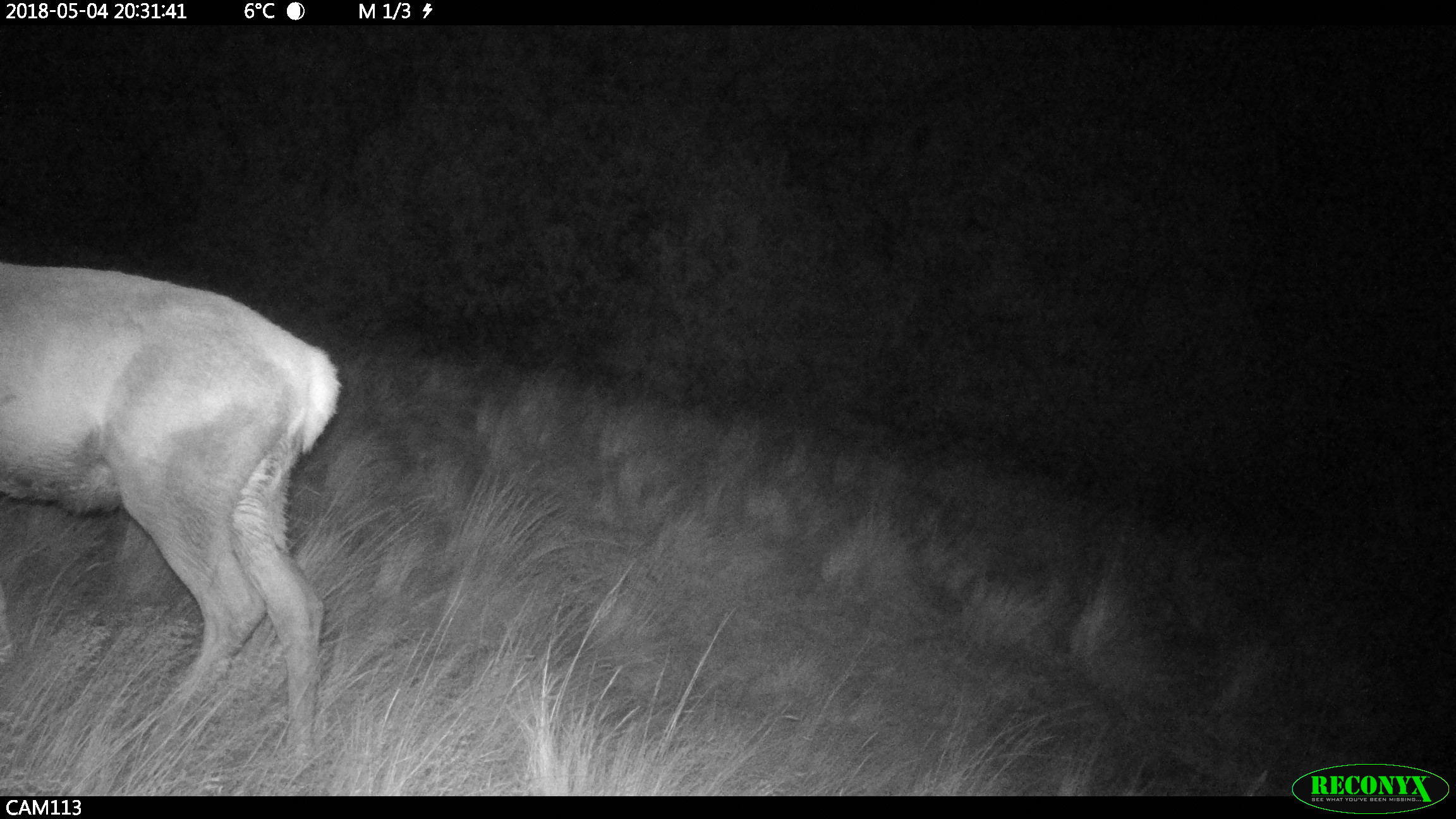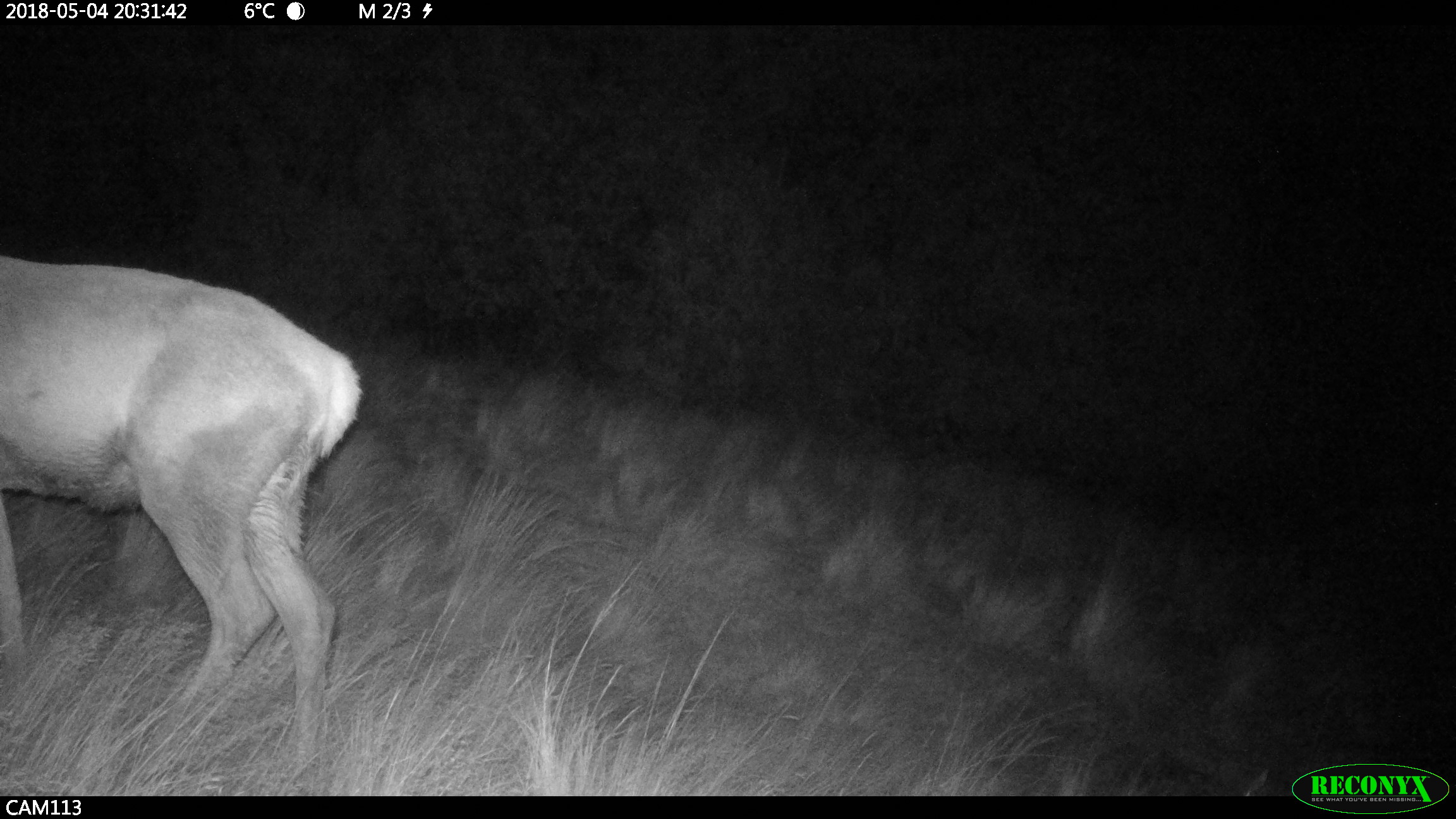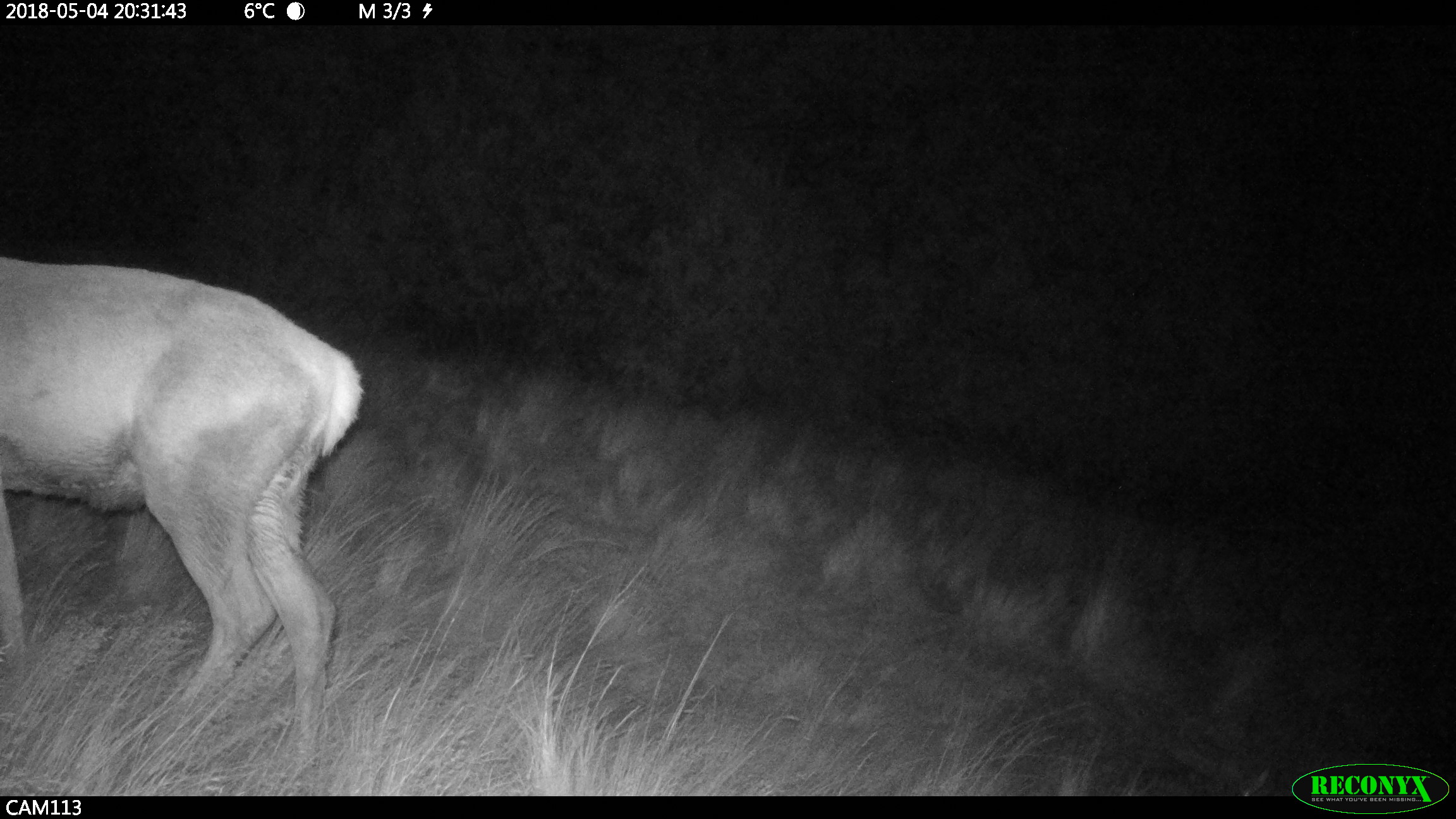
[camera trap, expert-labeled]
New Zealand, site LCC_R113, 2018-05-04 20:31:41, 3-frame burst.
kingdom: Animalia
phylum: Chordata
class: Mammalia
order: Artiodactyla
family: Cervidae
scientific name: Cervidae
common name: deer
Deer (Cervidae).